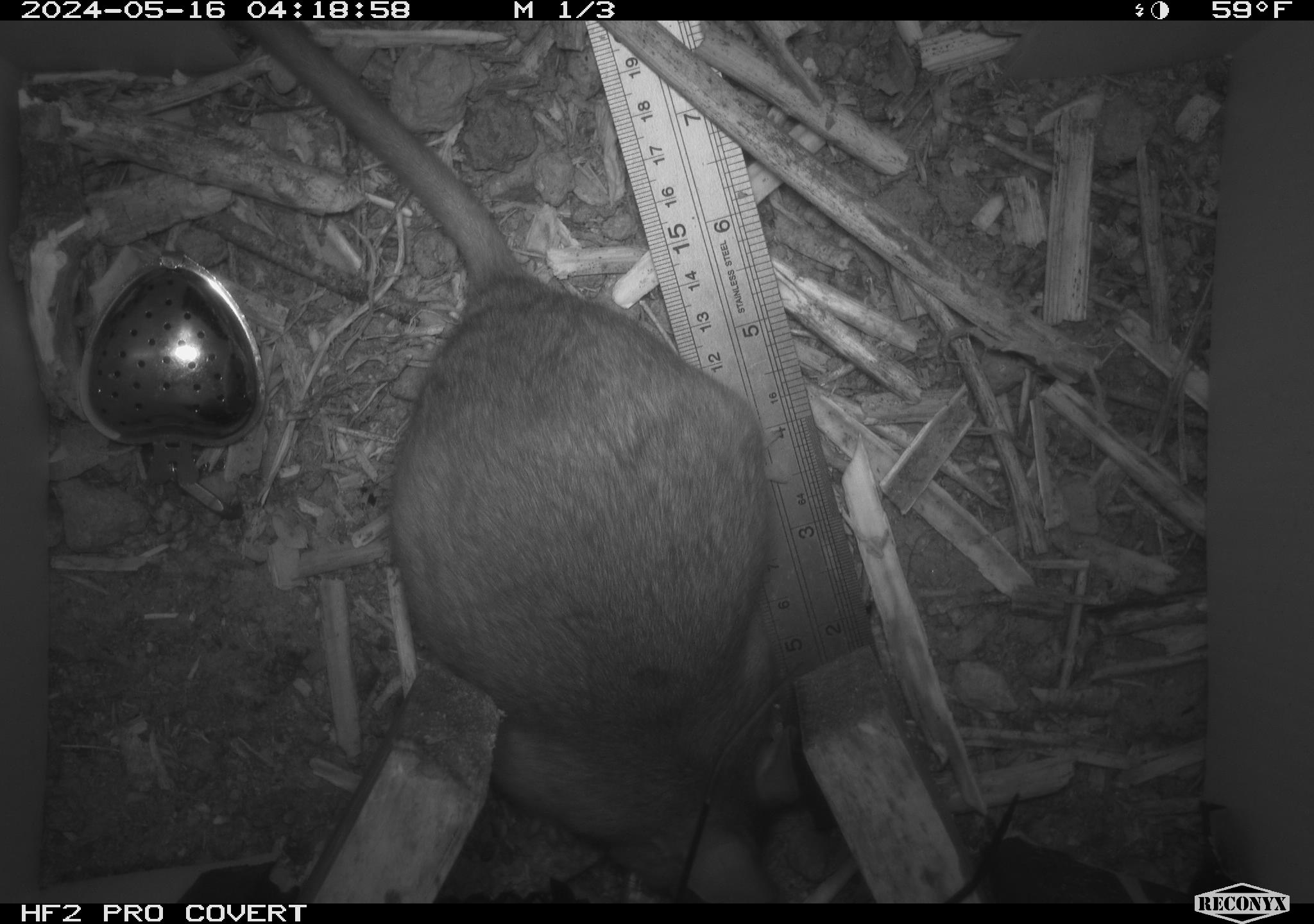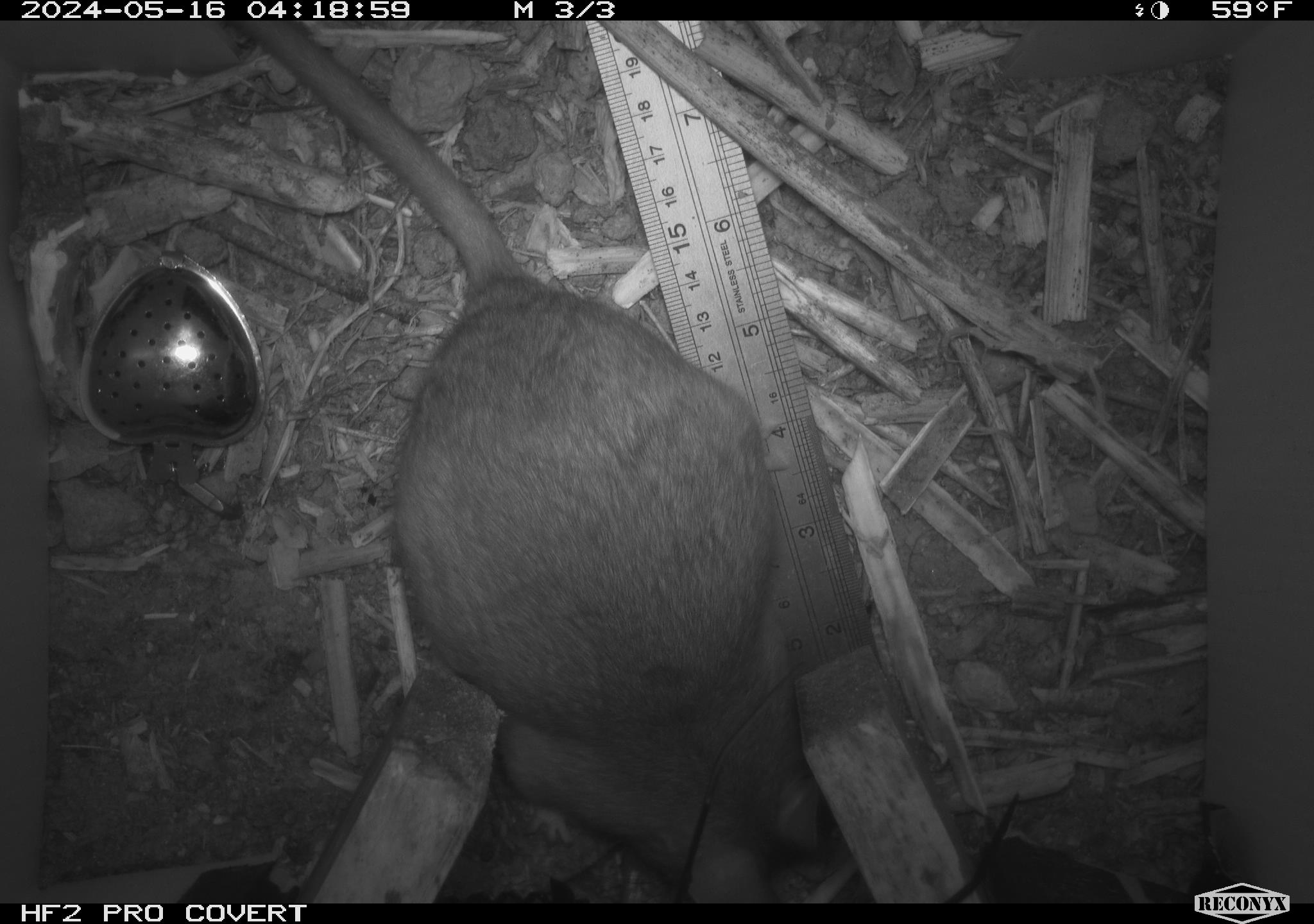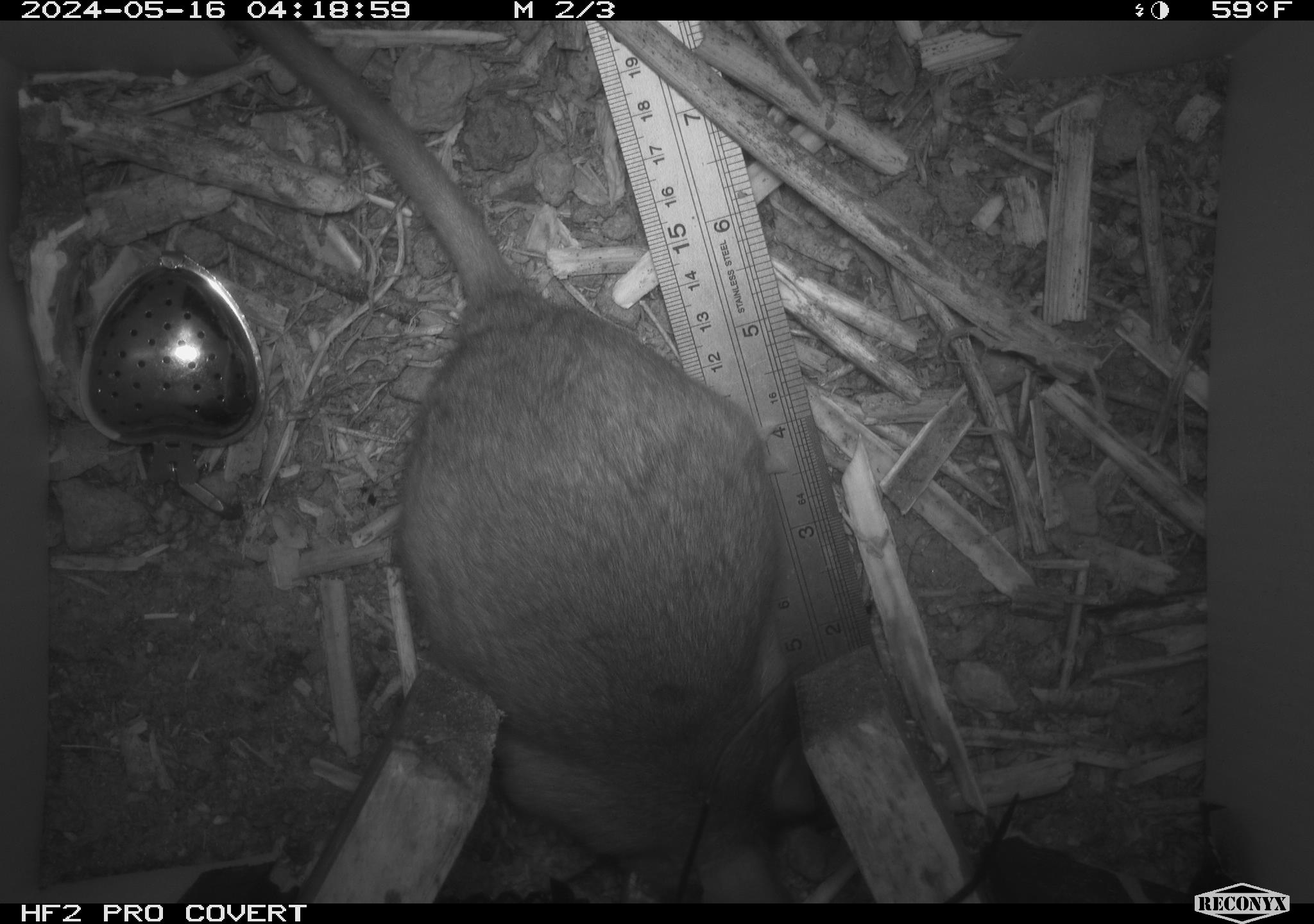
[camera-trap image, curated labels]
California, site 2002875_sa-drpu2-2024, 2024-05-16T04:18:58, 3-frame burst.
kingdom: Animalia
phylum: Chordata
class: Mammalia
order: Rodentia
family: Cricetidae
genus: Neotoma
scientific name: Neotoma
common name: pack rat or woodrat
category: neotoma species